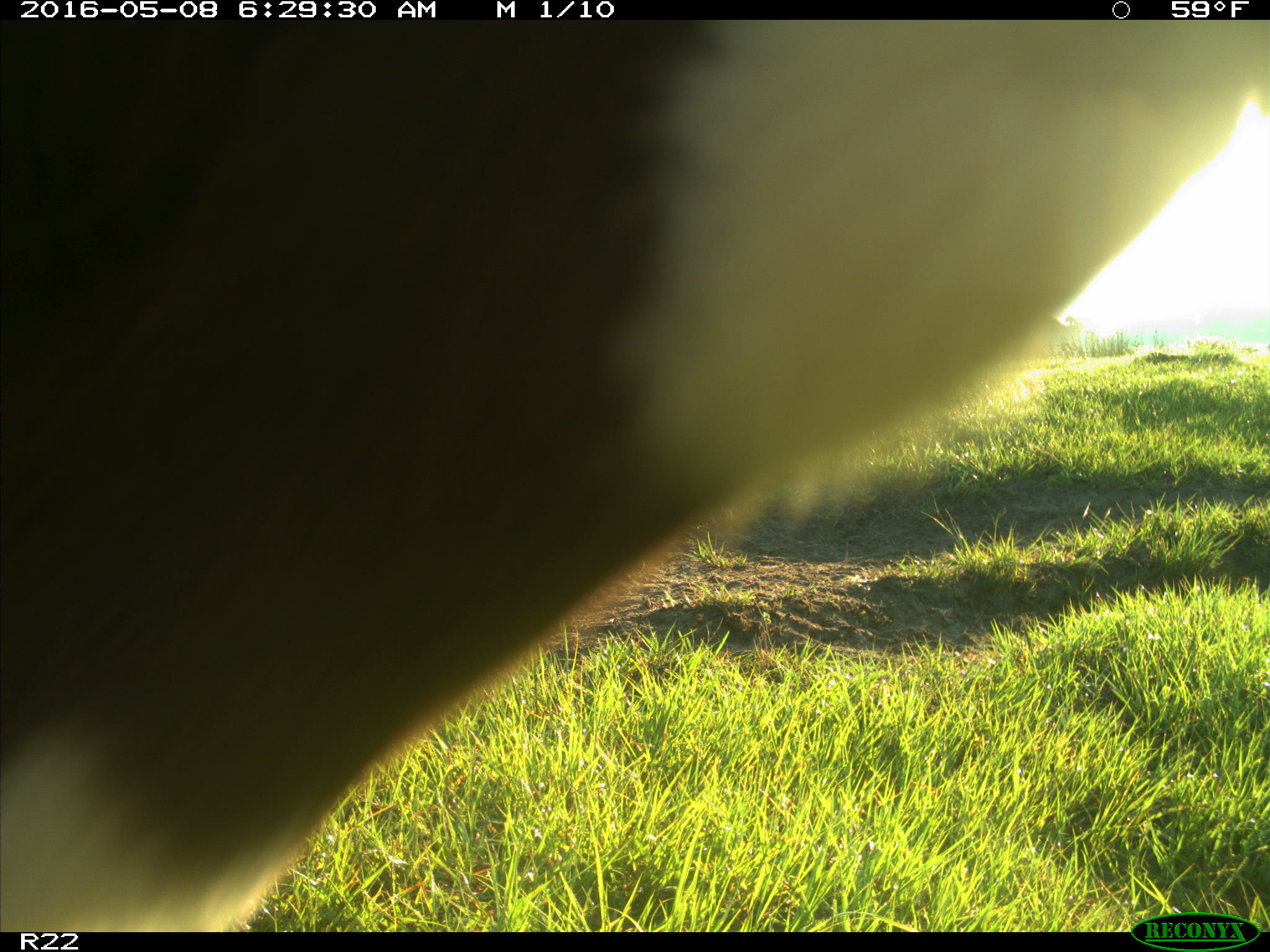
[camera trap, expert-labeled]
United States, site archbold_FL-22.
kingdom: Animalia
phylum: Chordata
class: Mammalia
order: Artiodactyla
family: Bovidae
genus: Bos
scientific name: Bos taurus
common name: domestic cow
Bos taurus (domestic cow).